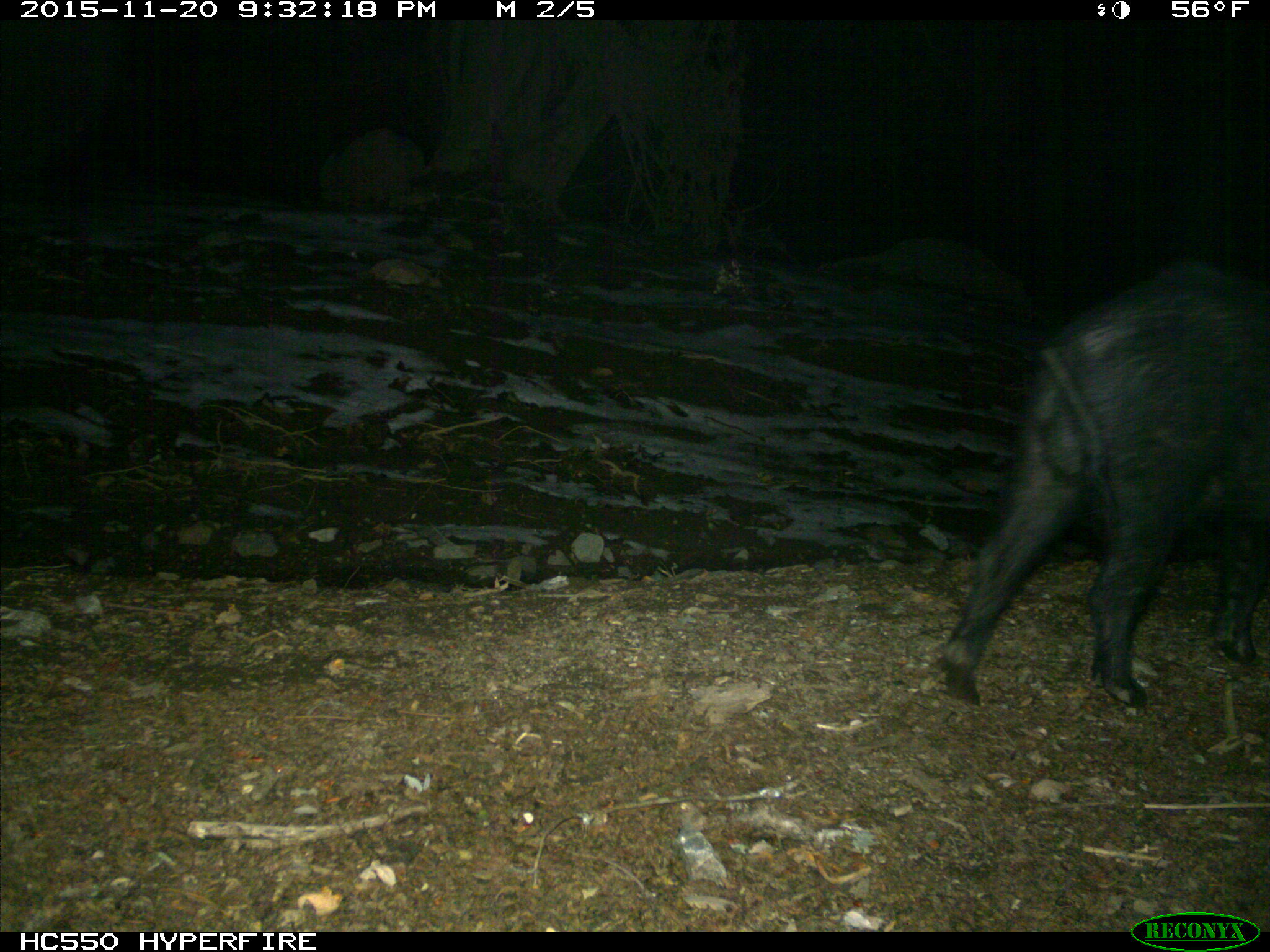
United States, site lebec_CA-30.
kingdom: Animalia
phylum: Chordata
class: Mammalia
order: Artiodactyla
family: Suidae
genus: Sus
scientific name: Sus scrofa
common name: wild boar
Sus scrofa (wild boar).